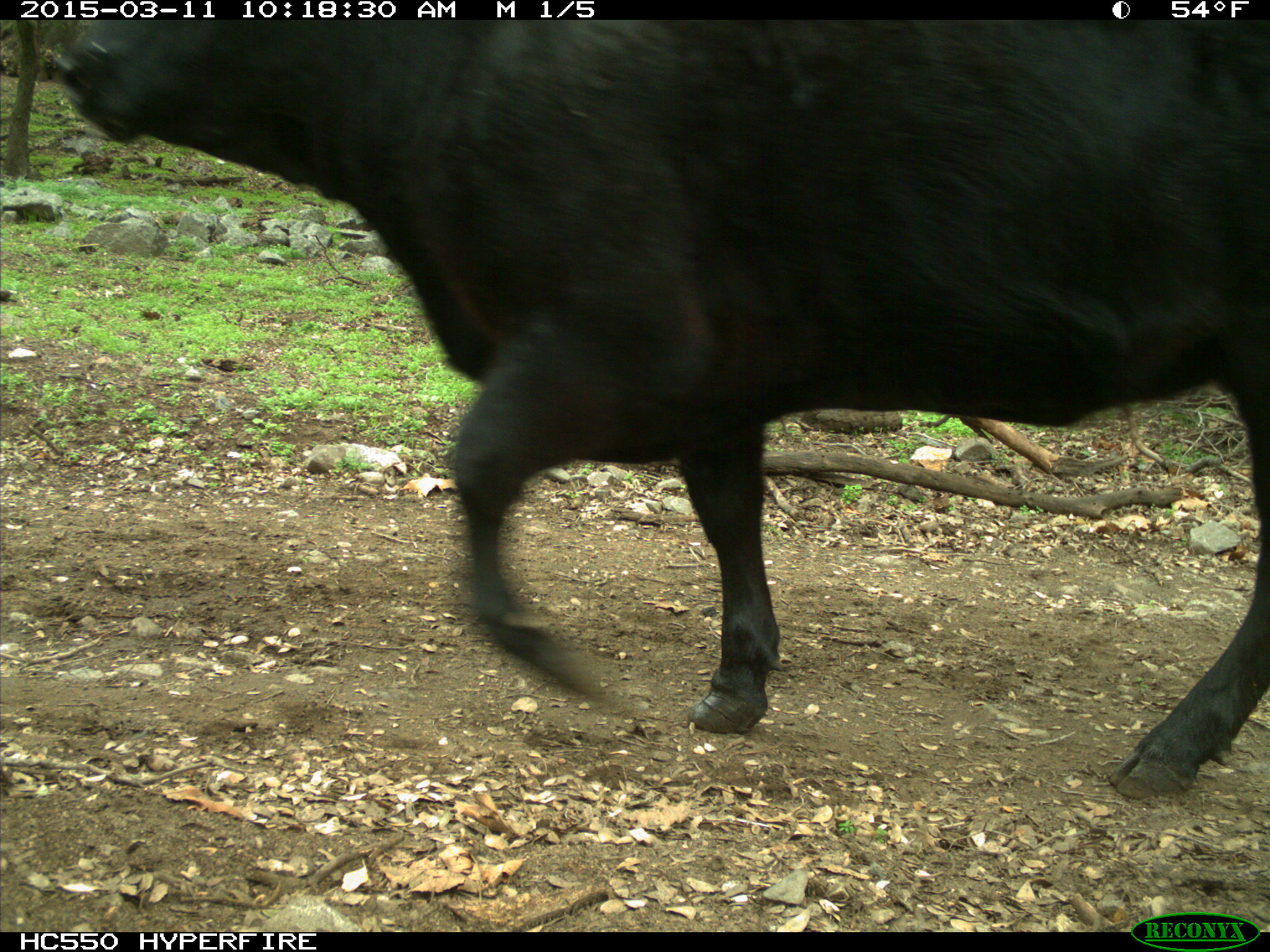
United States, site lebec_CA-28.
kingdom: Animalia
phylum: Chordata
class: Mammalia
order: Artiodactyla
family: Bovidae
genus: Bos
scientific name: Bos taurus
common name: domestic cow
Bos taurus (domestic cow).